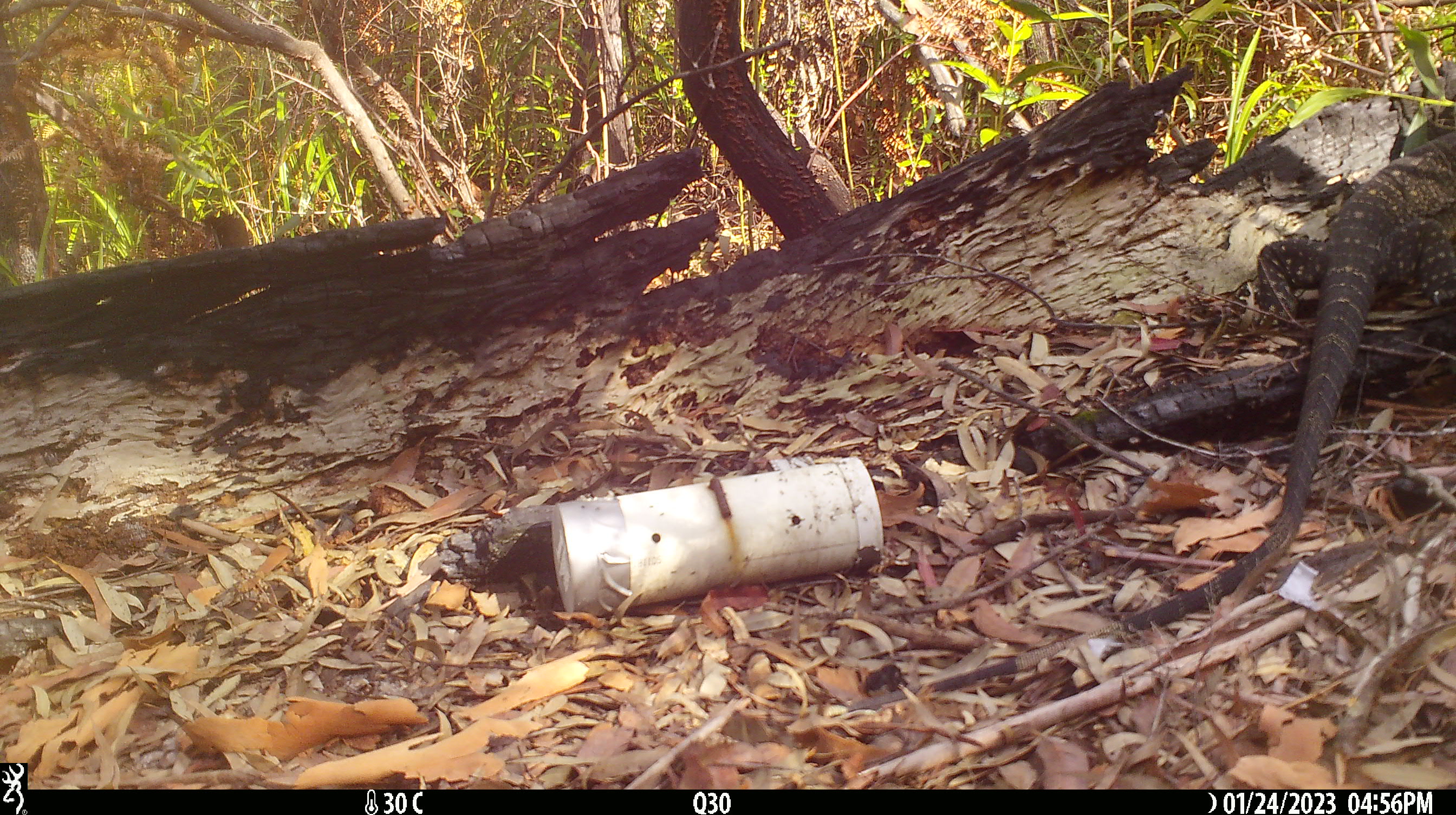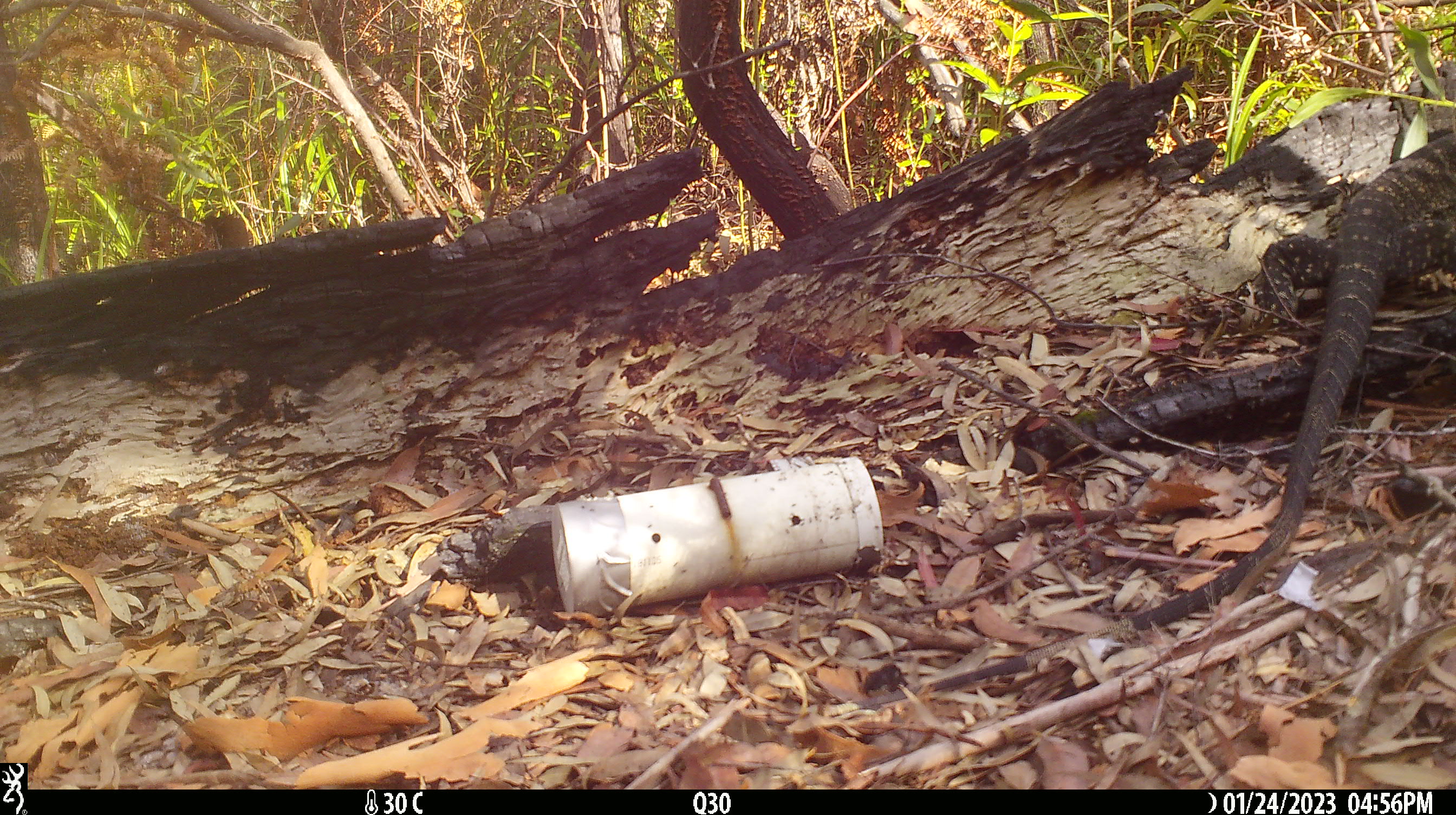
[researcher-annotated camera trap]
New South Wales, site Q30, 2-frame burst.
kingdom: Animalia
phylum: Chordata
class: Reptilia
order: Squamata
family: Varanidae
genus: Varanus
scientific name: Varanus varius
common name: lace monitor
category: goanna